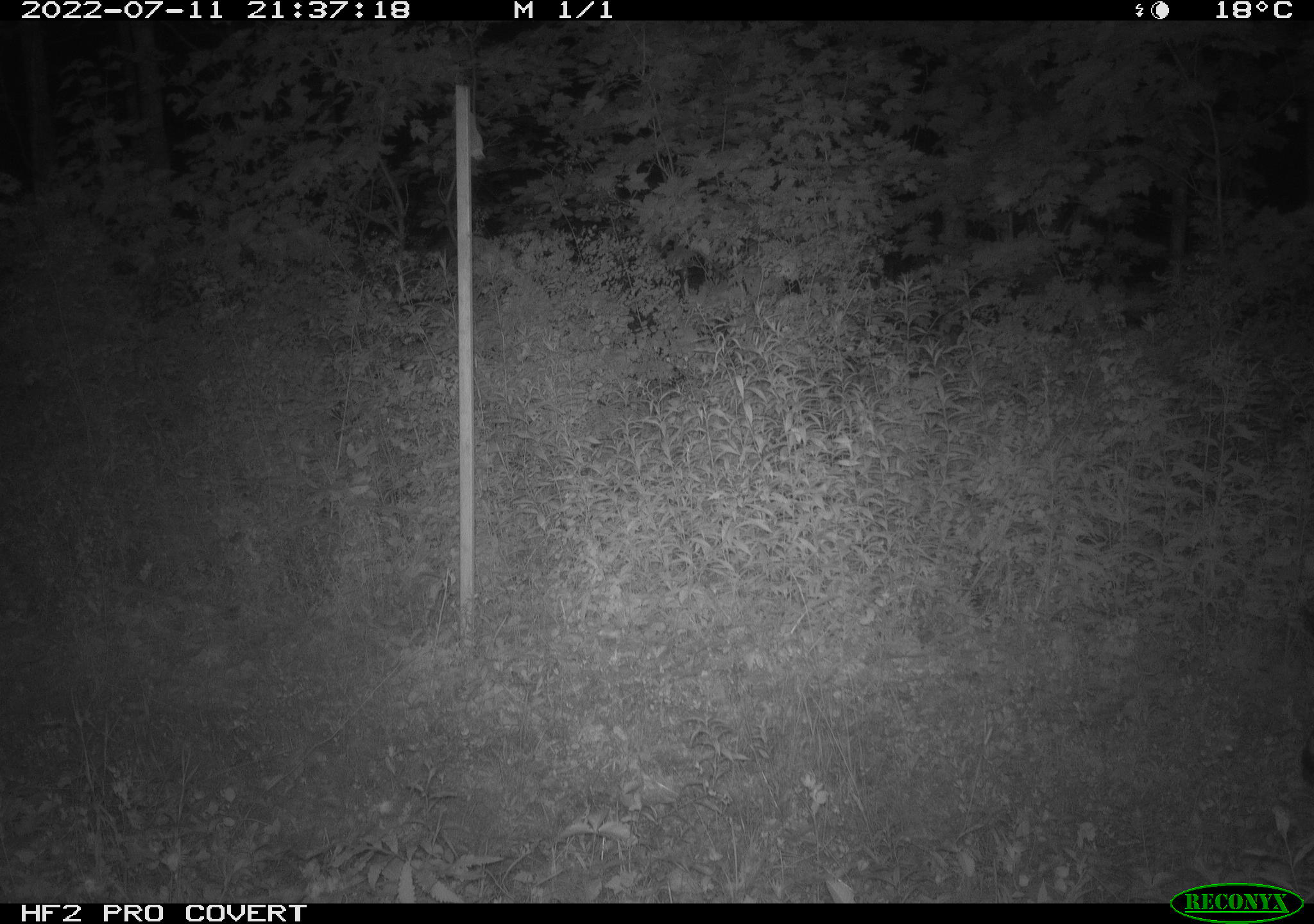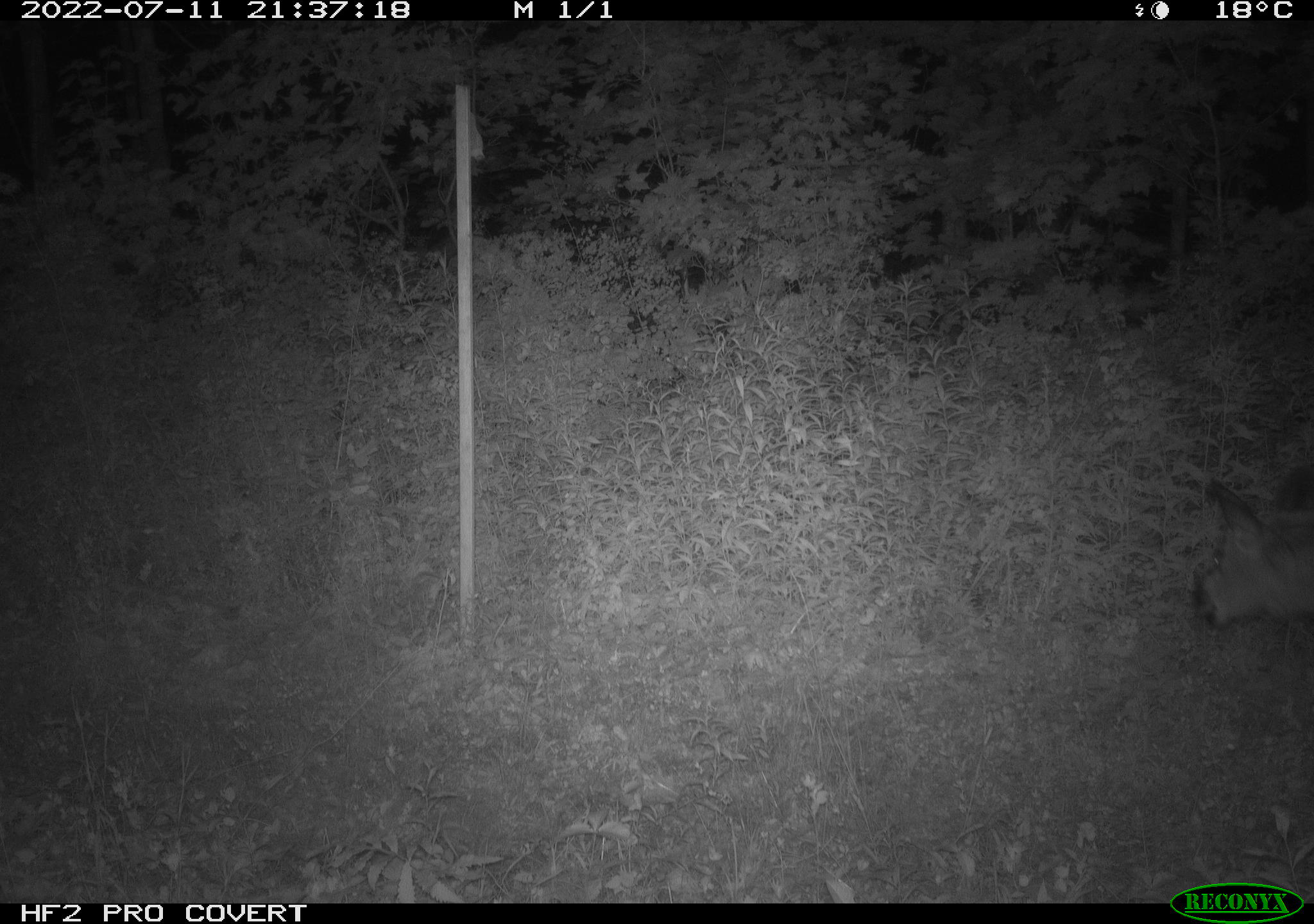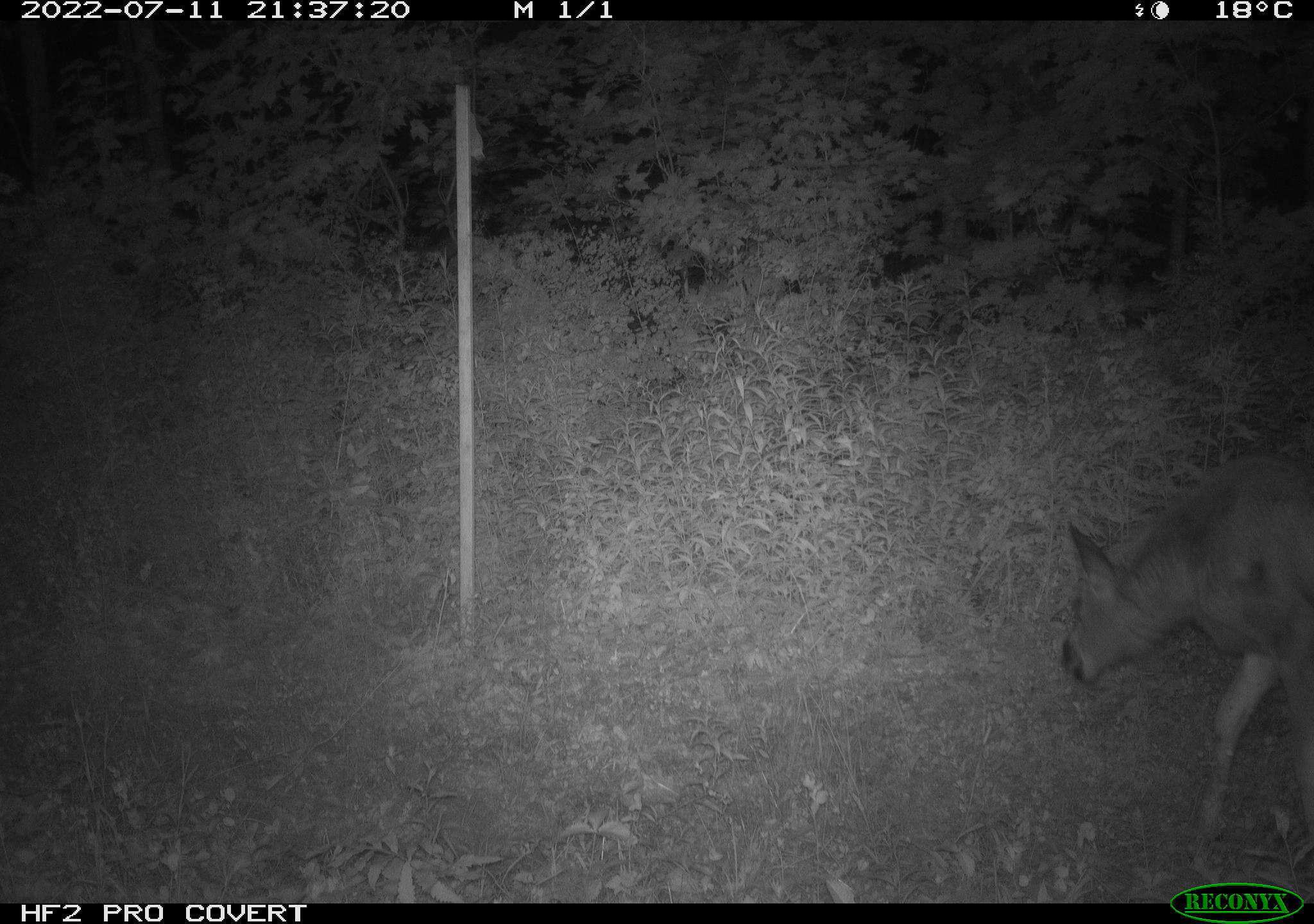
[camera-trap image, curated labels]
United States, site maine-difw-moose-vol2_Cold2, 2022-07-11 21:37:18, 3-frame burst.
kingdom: Animalia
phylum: Chordata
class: Mammalia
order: Artiodactyla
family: Cervidae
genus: Alces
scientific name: Alces alces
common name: moose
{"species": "moose (Alces alces)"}